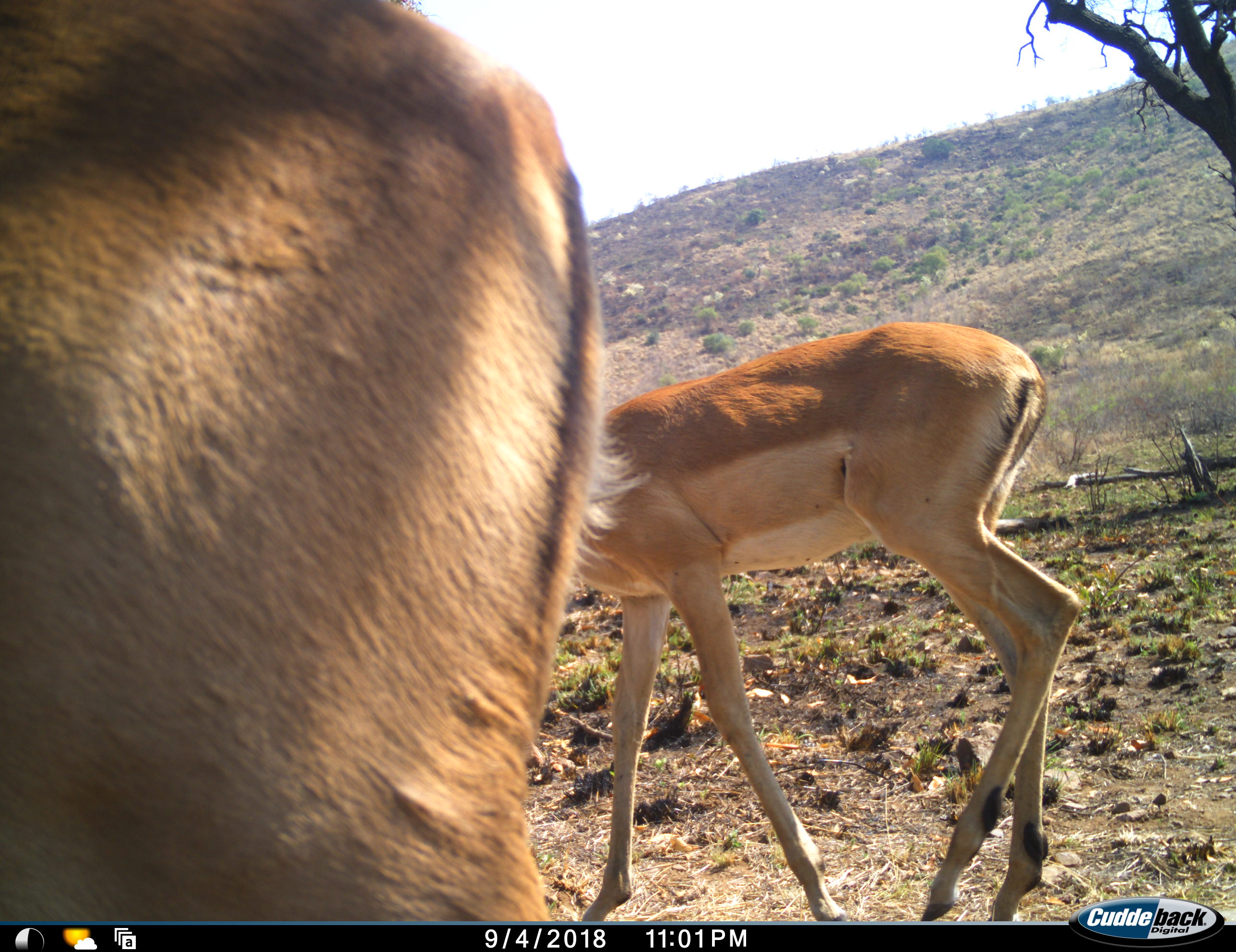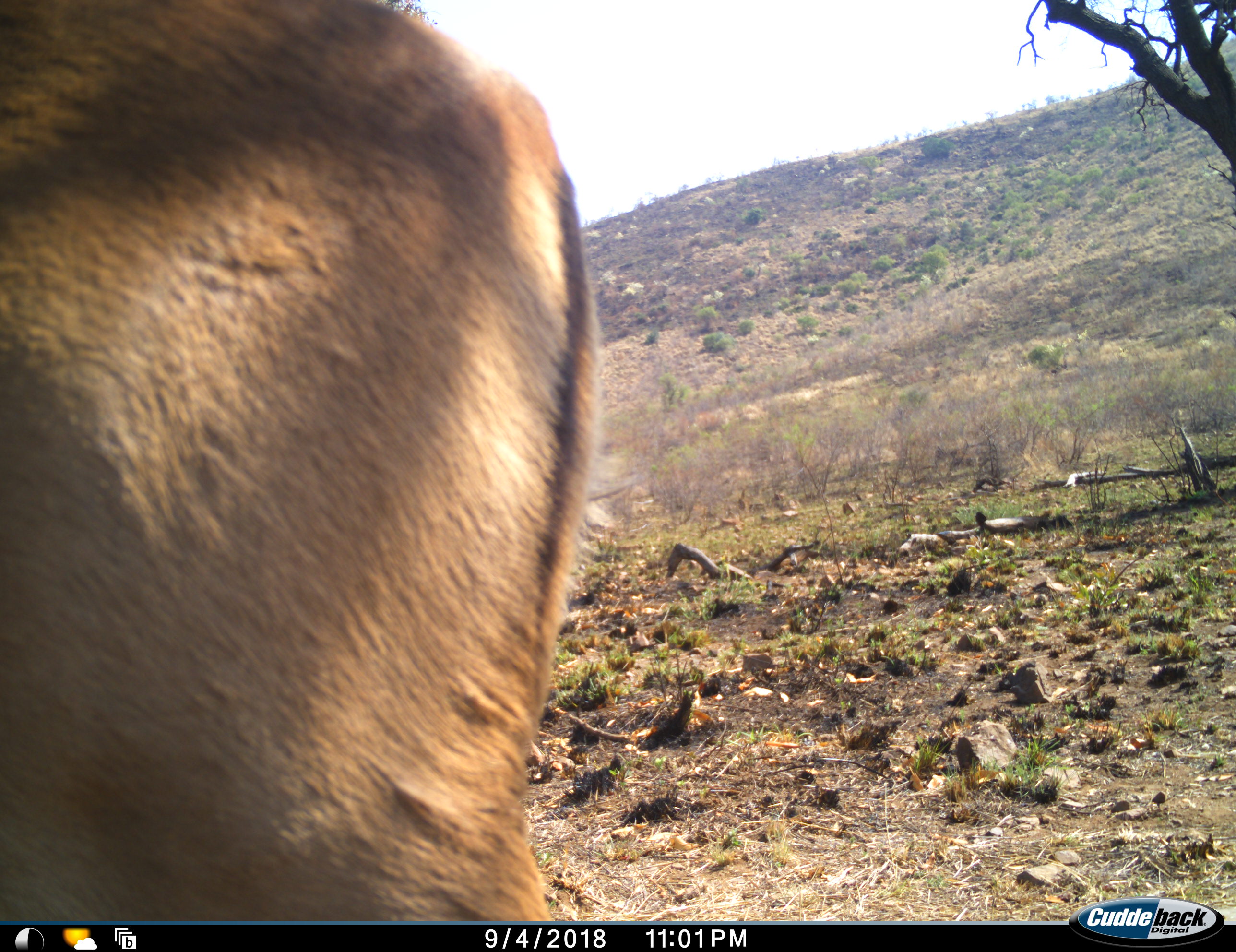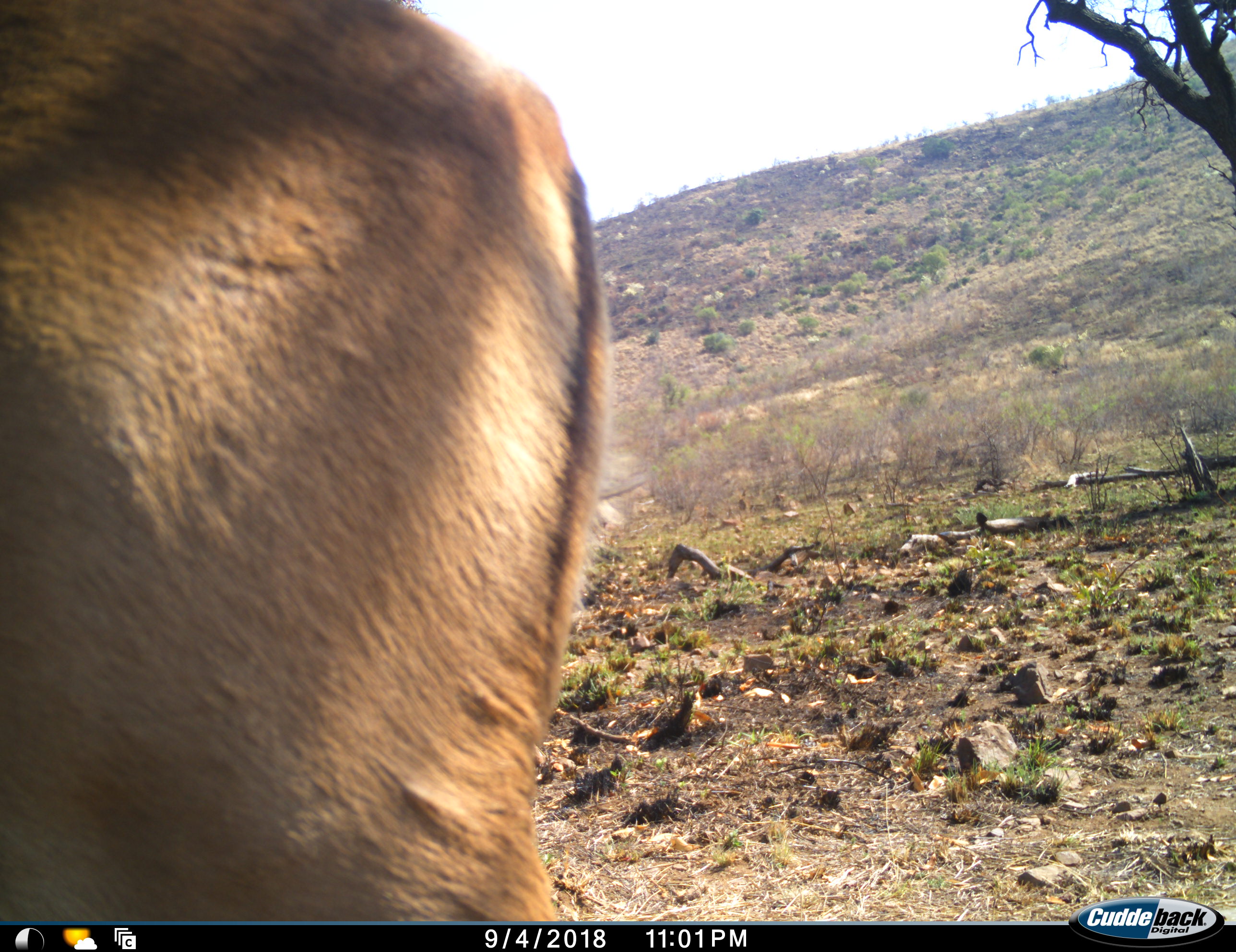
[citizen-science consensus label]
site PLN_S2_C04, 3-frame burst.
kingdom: Animalia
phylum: Chordata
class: Mammalia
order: Artiodactyla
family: Bovidae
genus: Aepyceros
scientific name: Aepyceros melampus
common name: impala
Impala (Aepyceros melampus), count 2. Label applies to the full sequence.